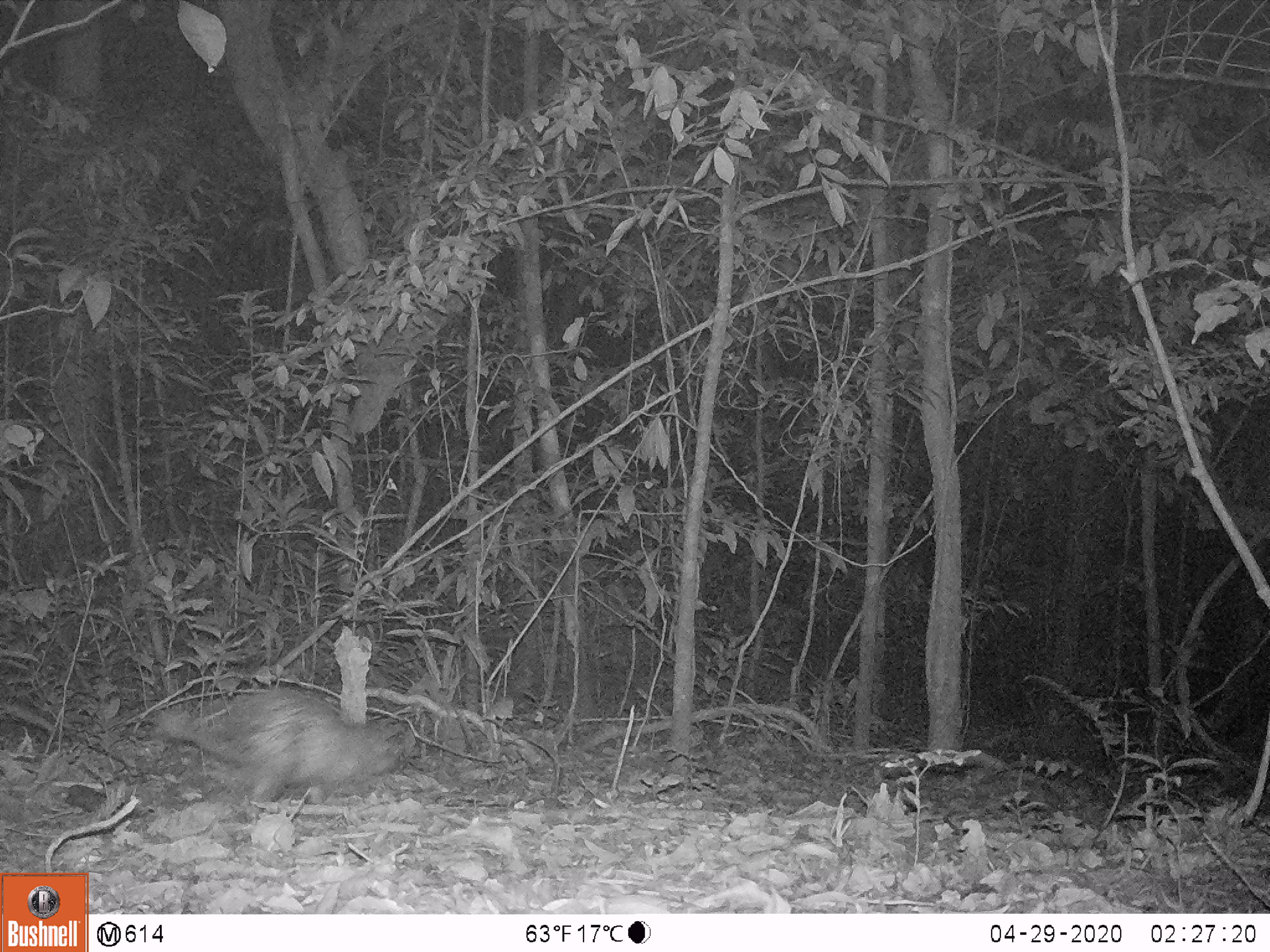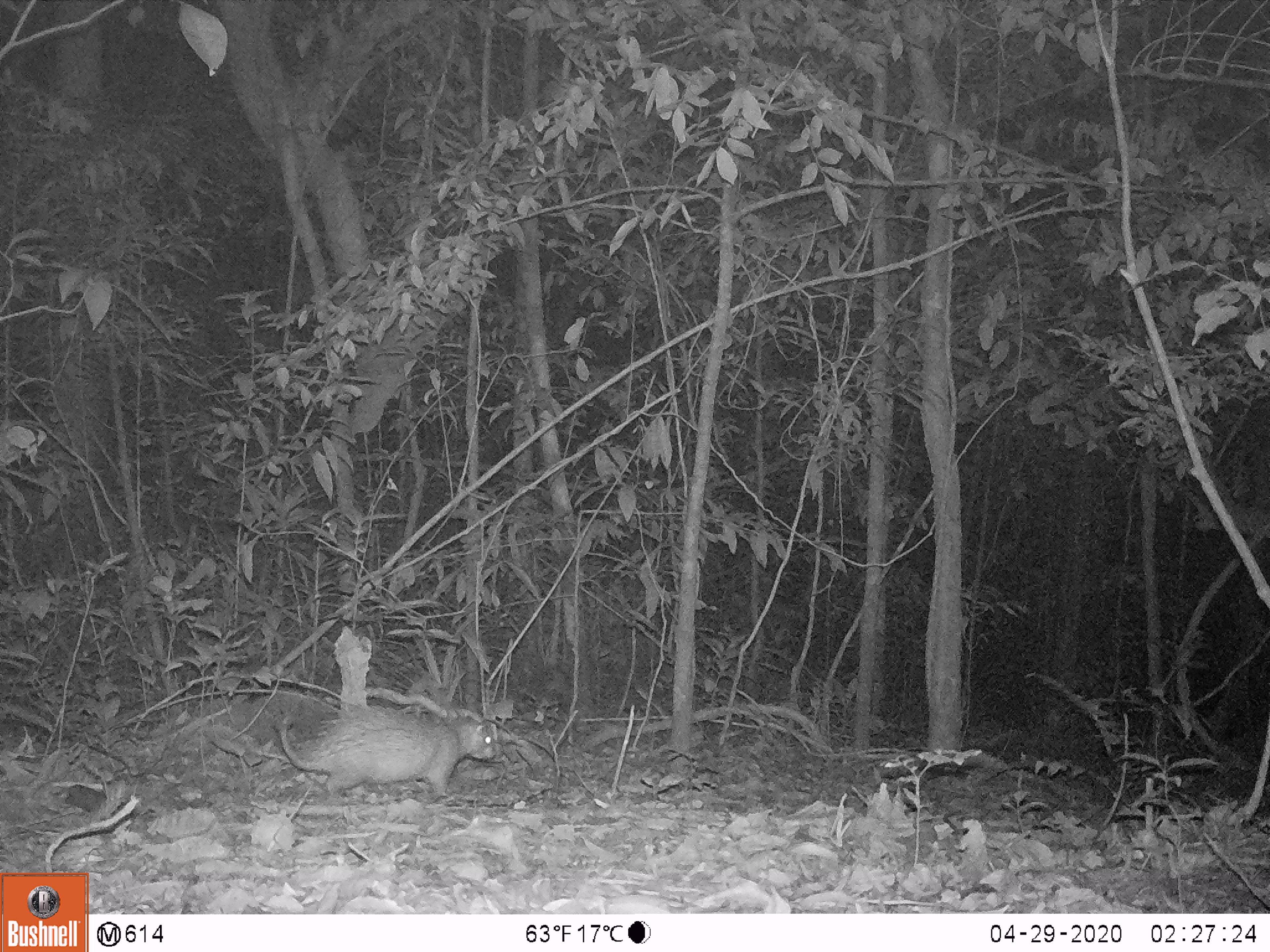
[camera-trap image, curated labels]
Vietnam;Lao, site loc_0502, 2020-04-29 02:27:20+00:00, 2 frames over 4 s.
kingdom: Animalia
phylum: Chordata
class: Mammalia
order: Rodentia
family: Hystricidae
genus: Atherurus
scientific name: Atherurus macrourus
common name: asiatic brush-tailed porcupine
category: asiatic brush tailed porcupine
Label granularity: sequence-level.